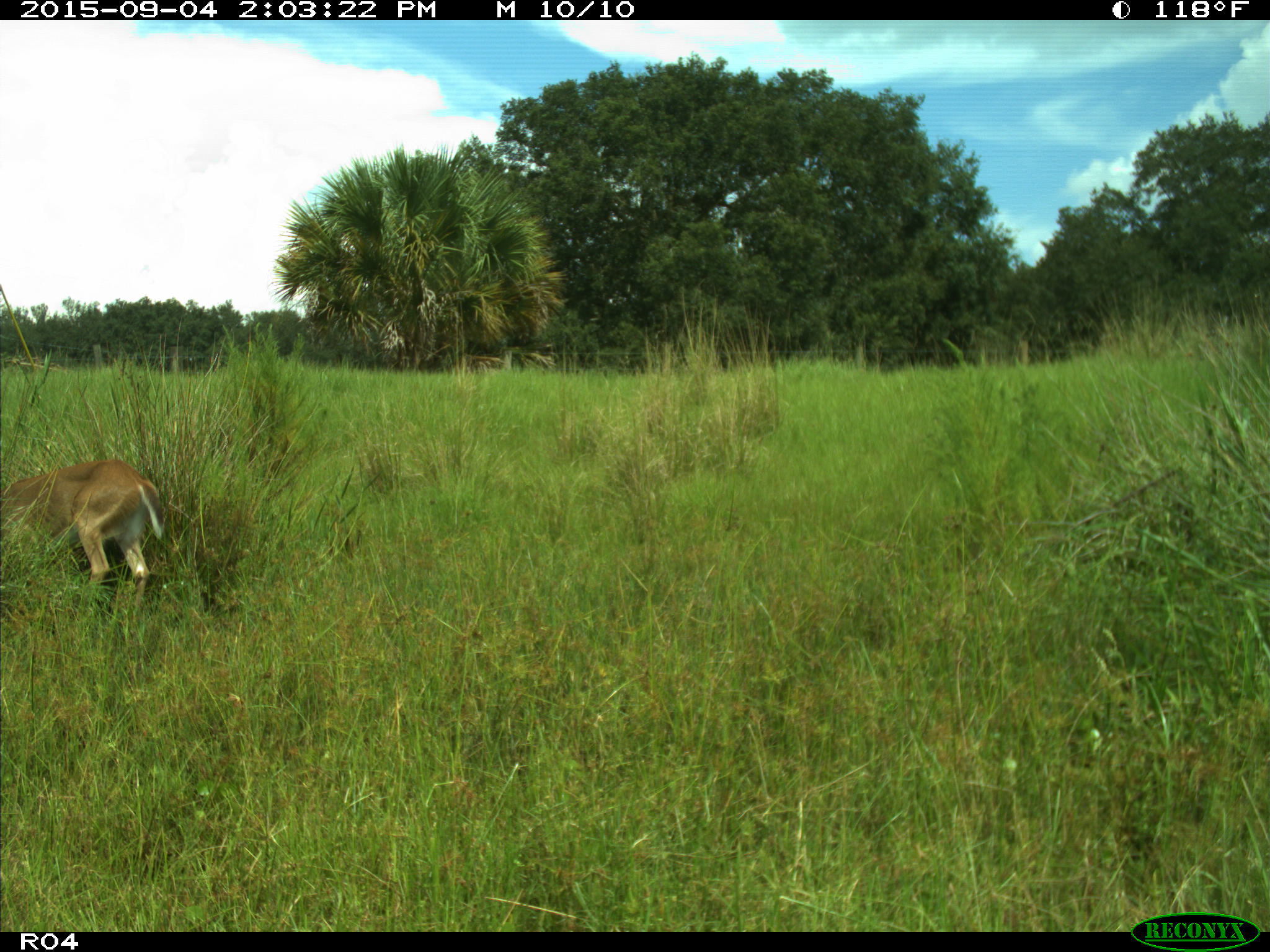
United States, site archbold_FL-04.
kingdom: Animalia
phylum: Chordata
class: Mammalia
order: Artiodactyla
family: Cervidae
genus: Odocoileus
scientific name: Odocoileus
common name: deer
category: unidentified deer